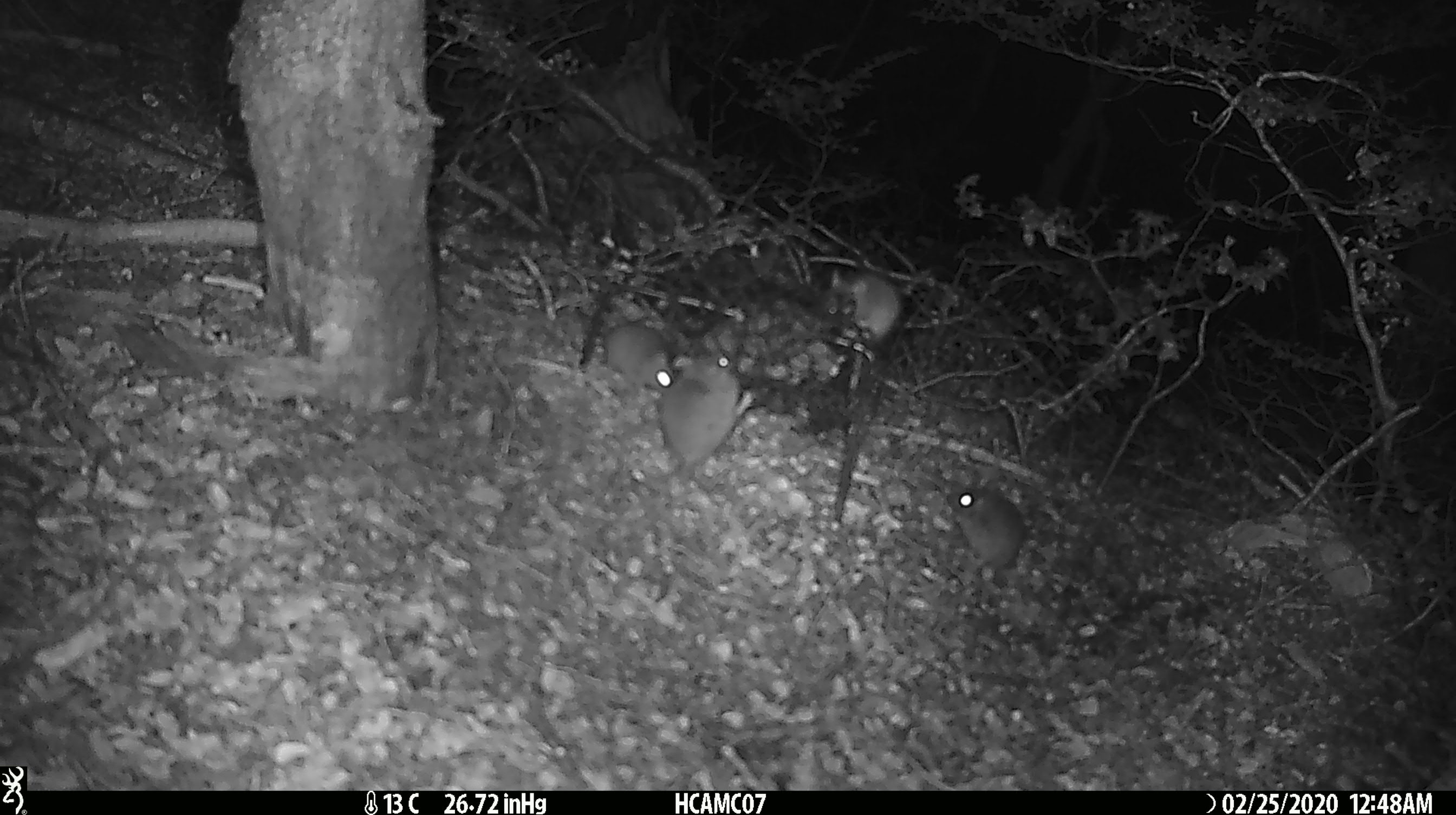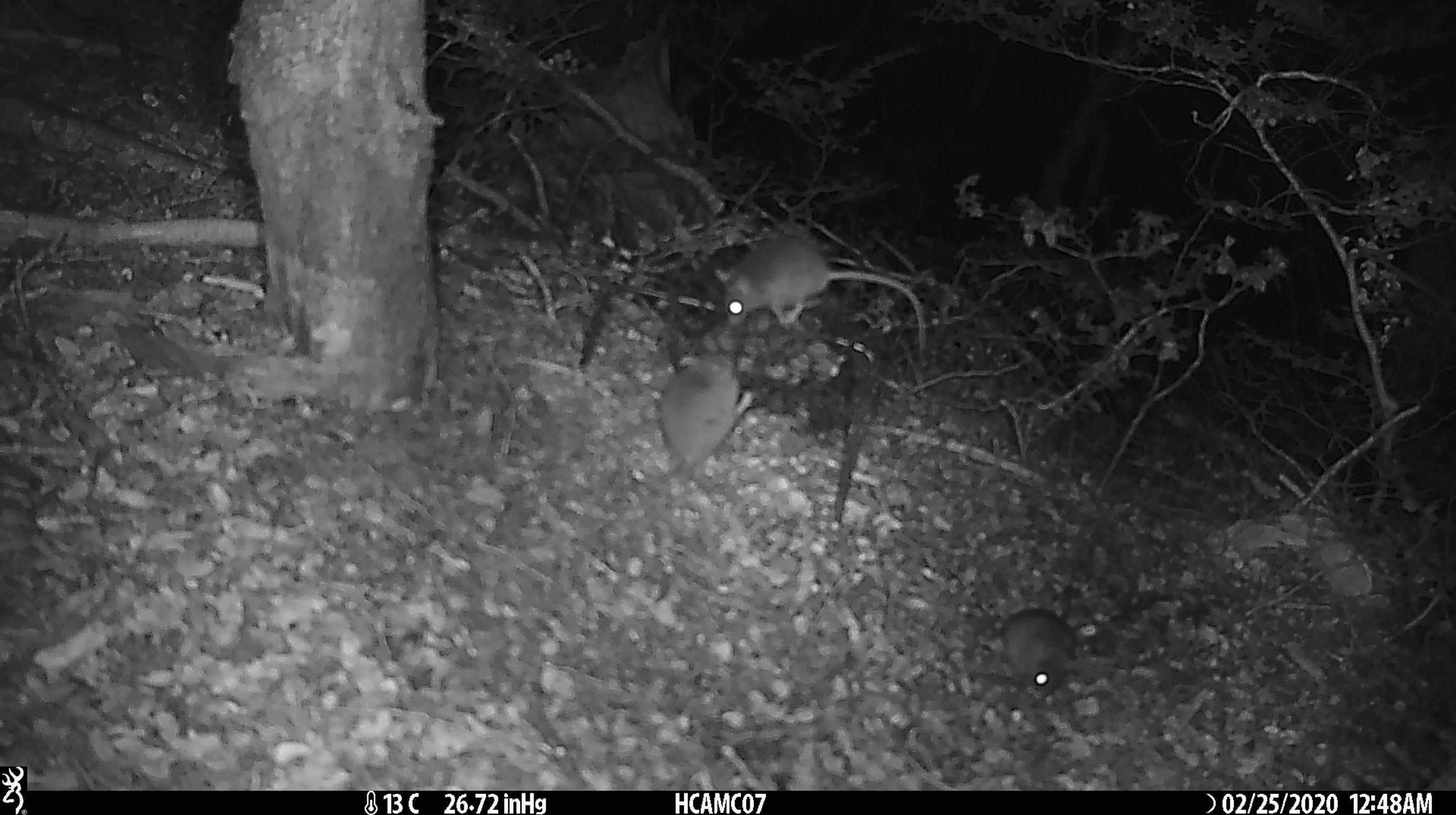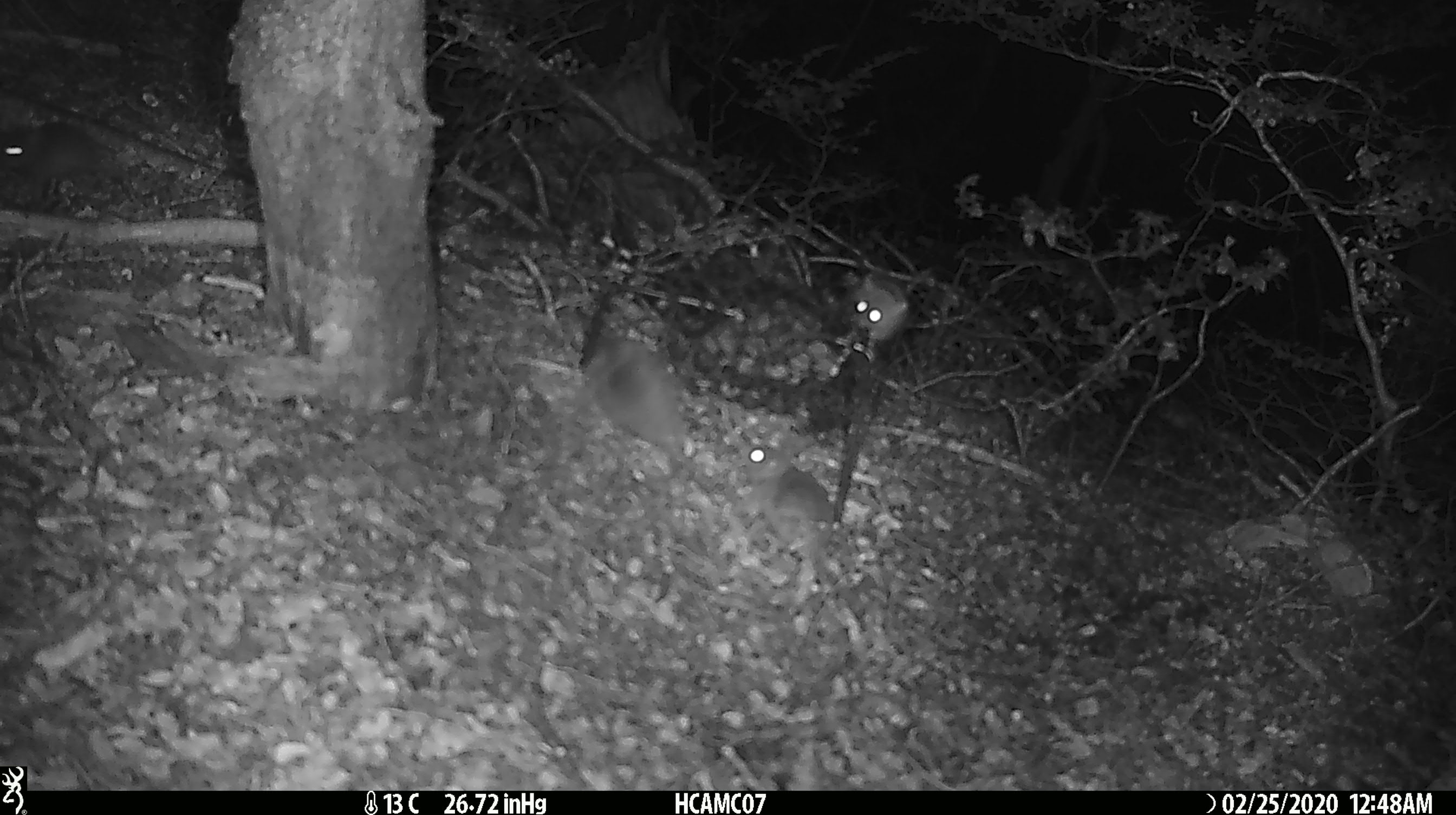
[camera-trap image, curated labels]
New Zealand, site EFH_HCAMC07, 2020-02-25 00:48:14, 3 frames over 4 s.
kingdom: Animalia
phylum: Chordata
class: Mammalia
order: Rodentia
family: Muridae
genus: Mus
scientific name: Mus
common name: mouse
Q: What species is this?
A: Mouse (Mus).